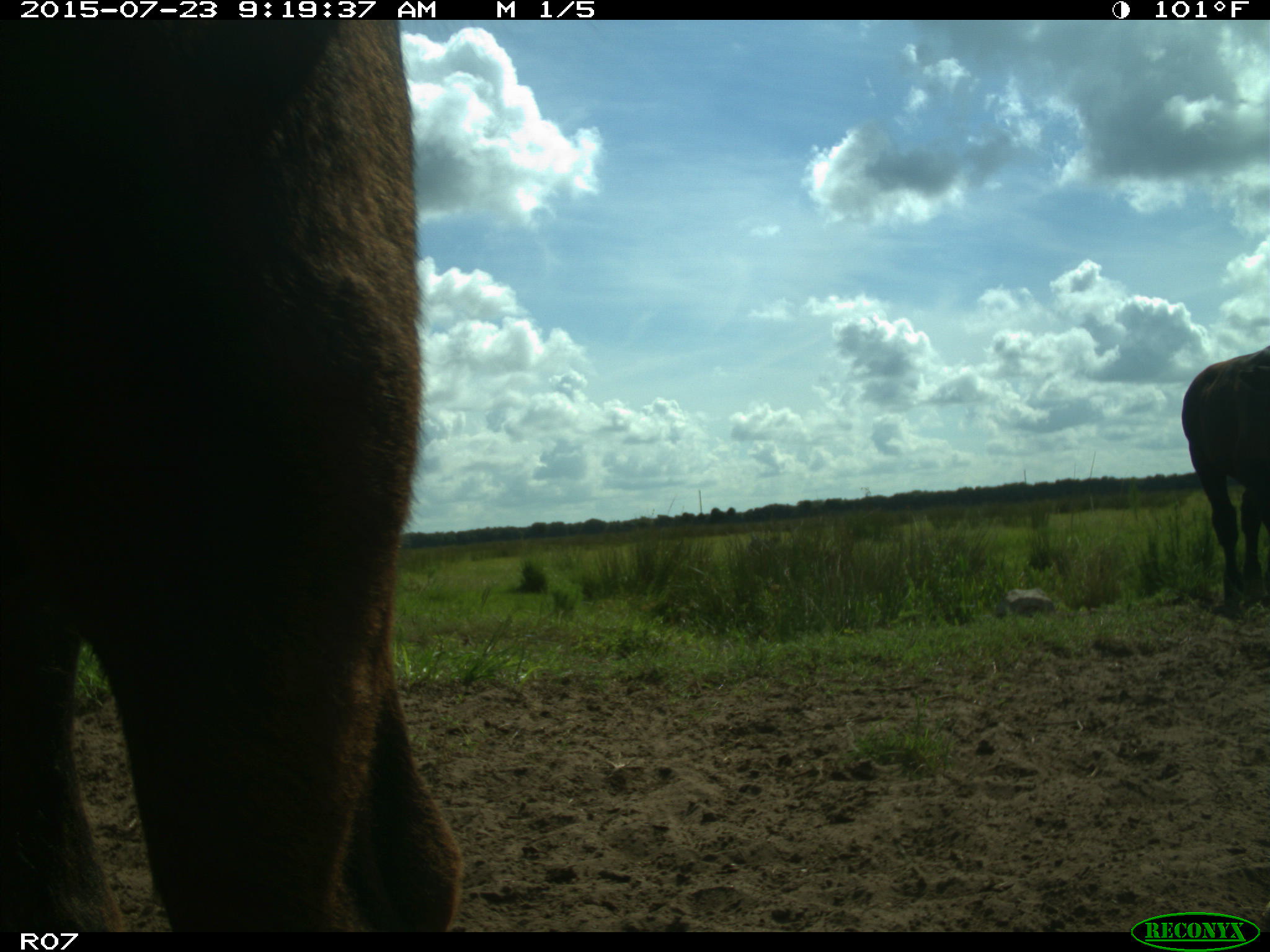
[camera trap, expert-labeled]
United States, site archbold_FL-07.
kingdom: Animalia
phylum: Chordata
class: Mammalia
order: Artiodactyla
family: Bovidae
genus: Bos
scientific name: Bos taurus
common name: domestic cow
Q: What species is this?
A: Bos taurus (domestic cow).